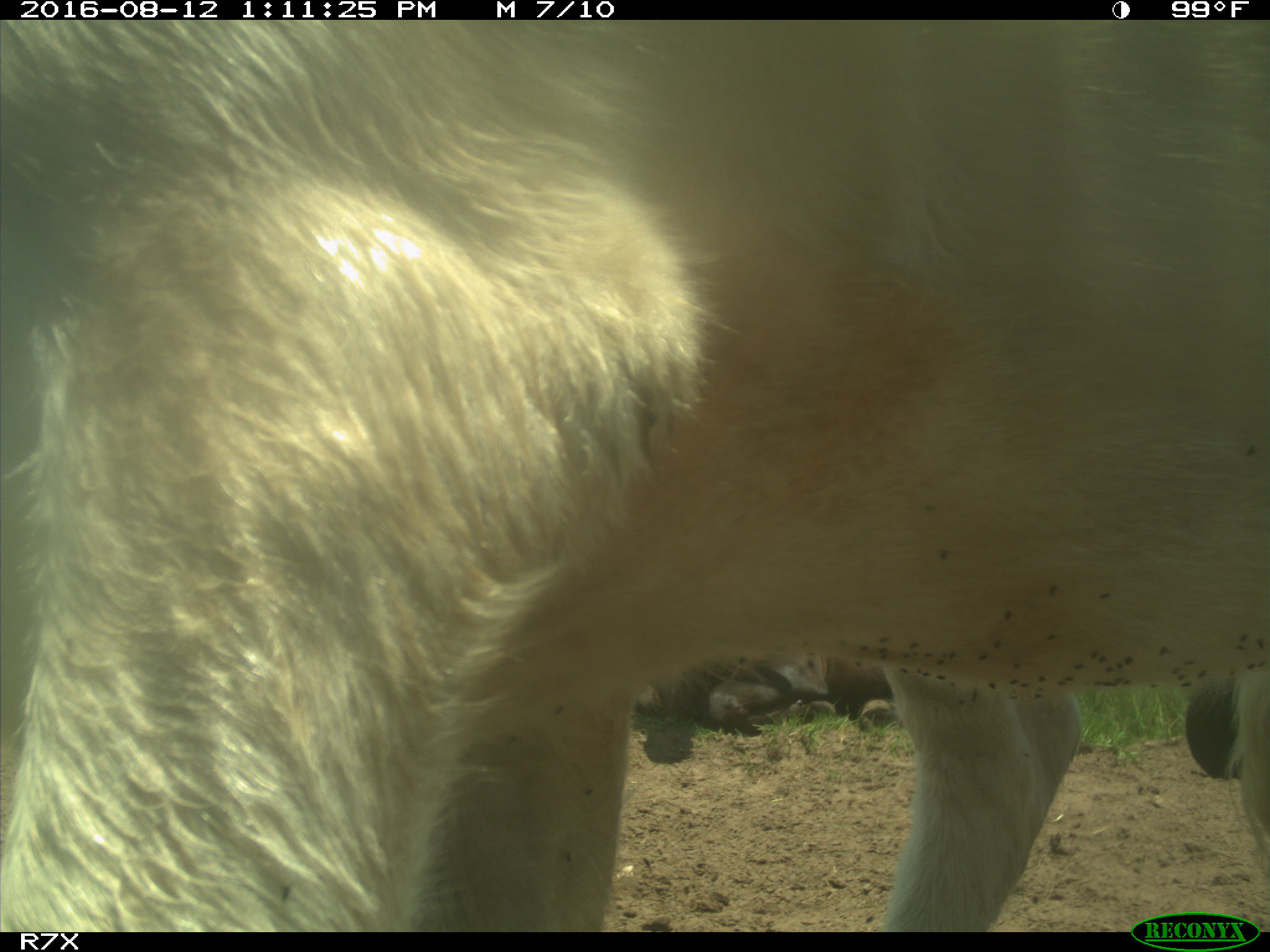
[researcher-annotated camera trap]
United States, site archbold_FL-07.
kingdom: Animalia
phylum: Chordata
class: Mammalia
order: Artiodactyla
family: Bovidae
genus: Bos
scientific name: Bos taurus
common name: domestic cow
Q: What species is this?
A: Bos taurus (domestic cow).